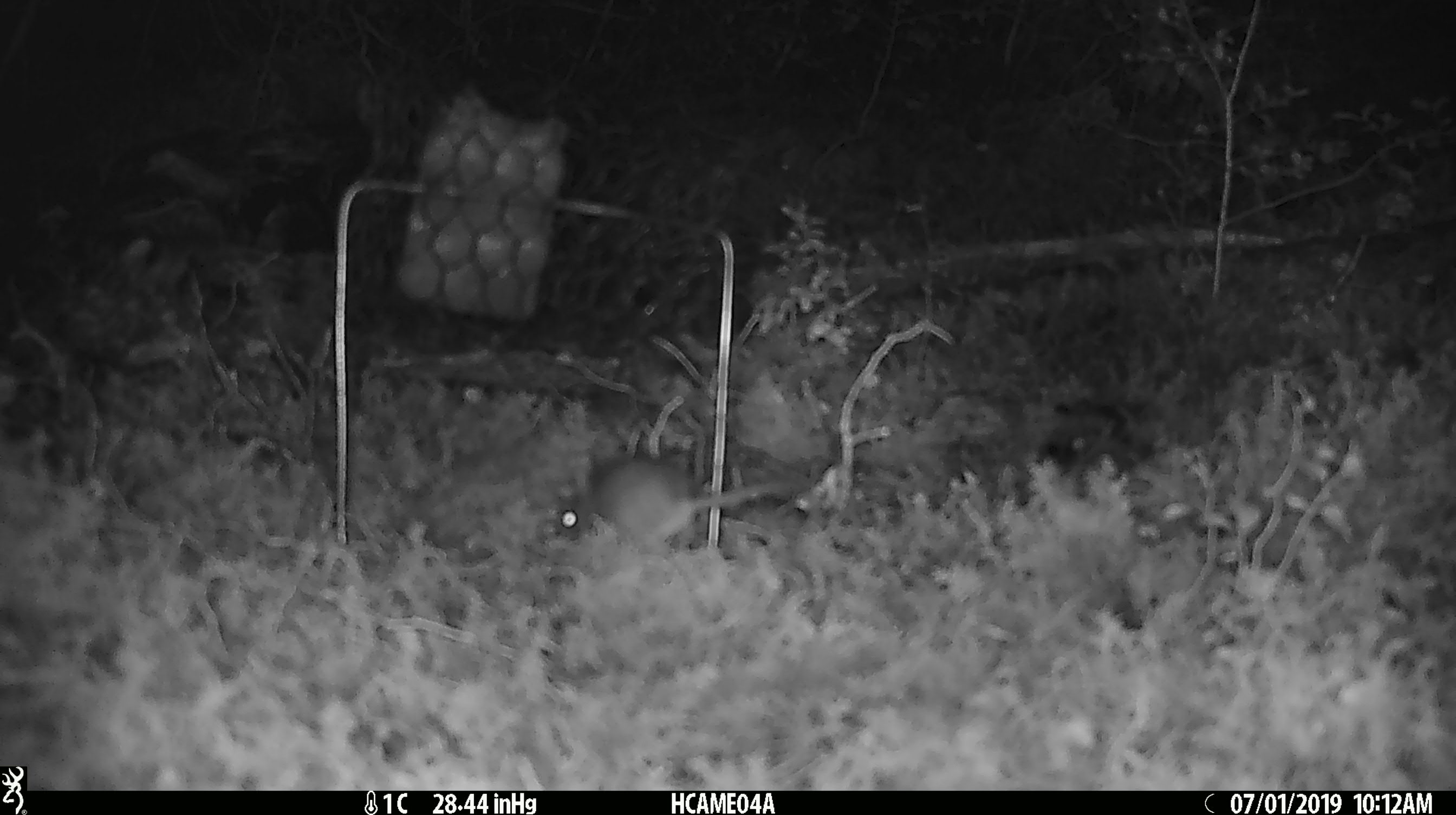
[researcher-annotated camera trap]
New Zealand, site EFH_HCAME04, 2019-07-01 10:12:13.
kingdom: Animalia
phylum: Chordata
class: Mammalia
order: Rodentia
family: Muridae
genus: Mus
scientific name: Mus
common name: mouse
Mouse (Mus).